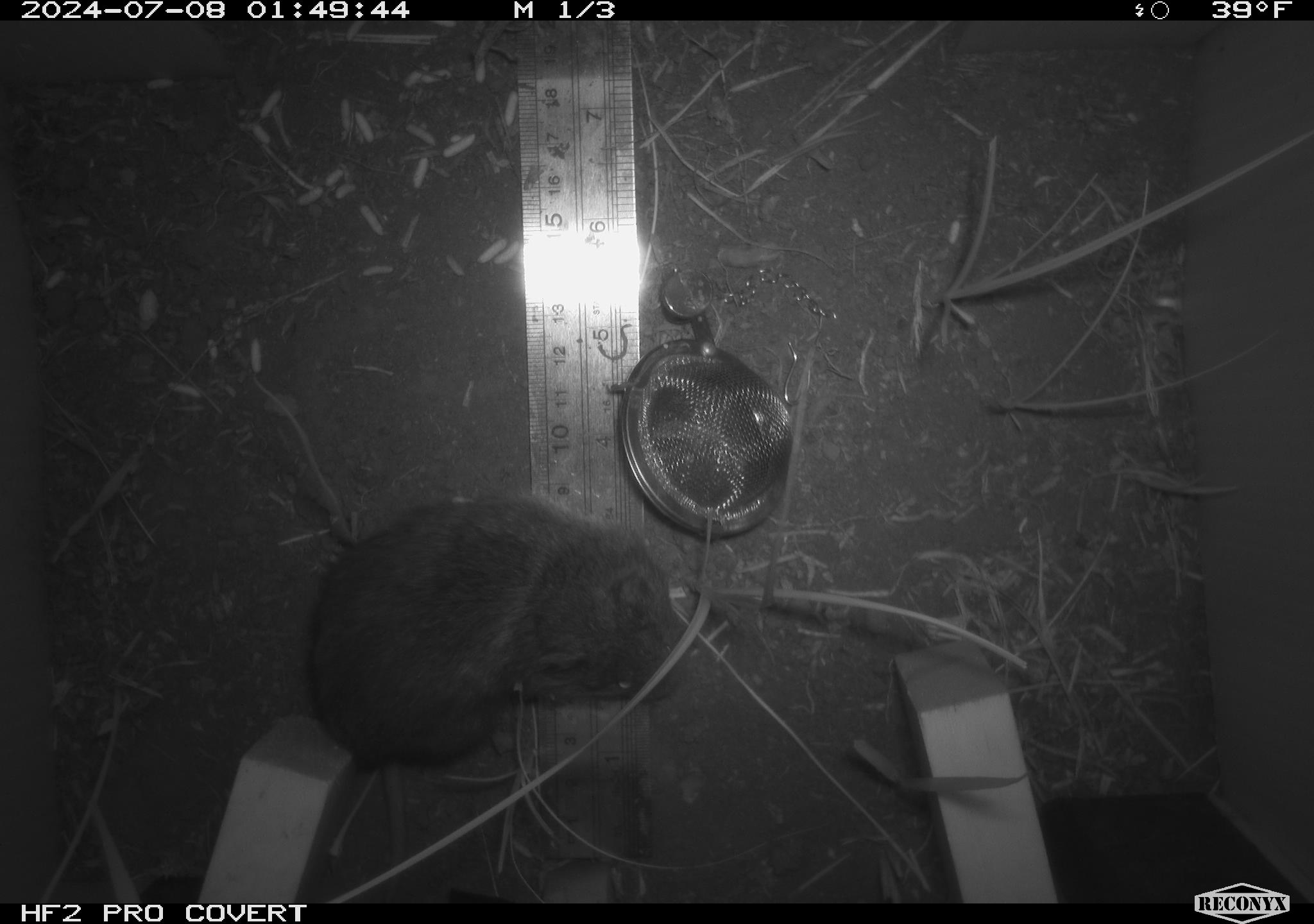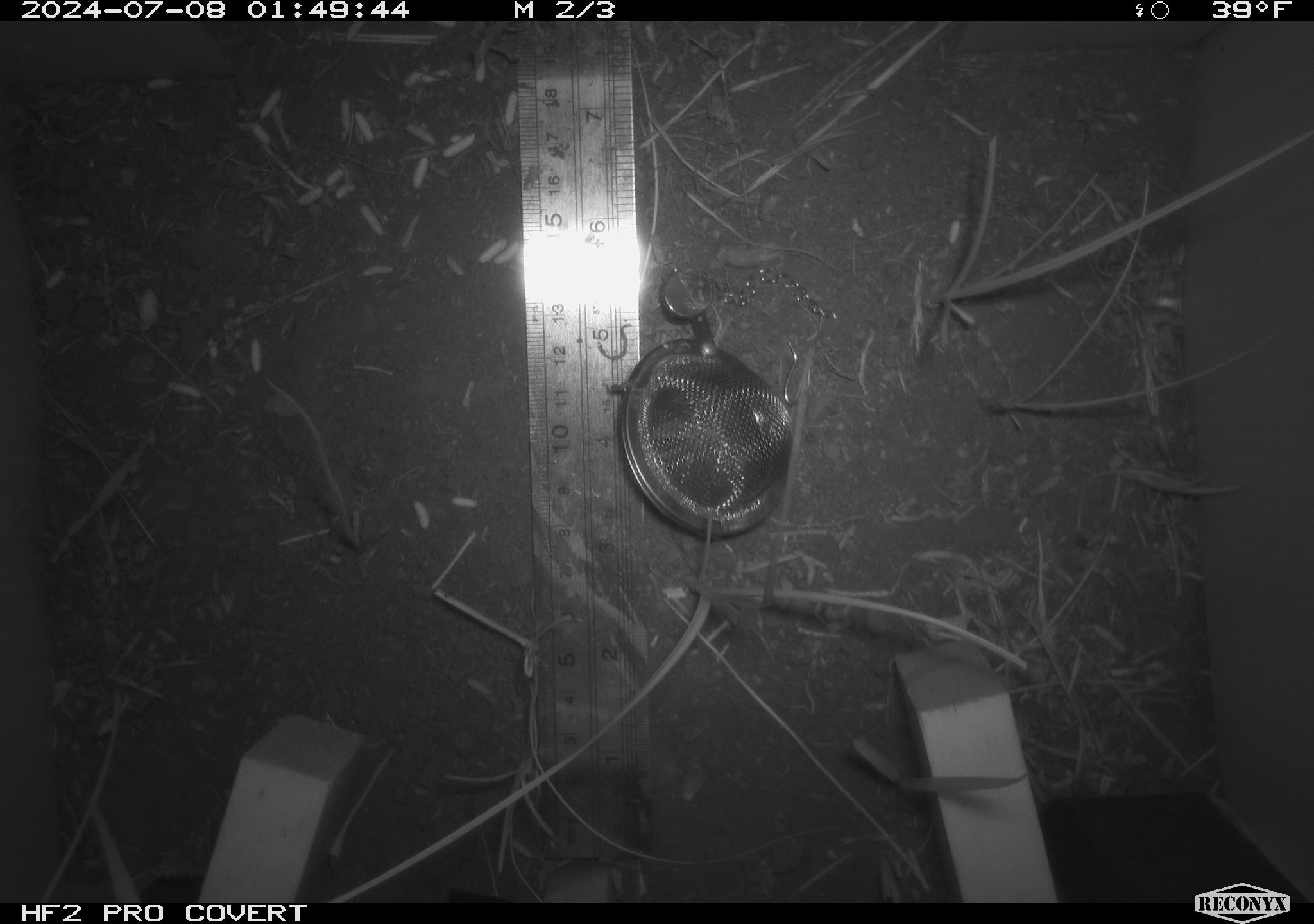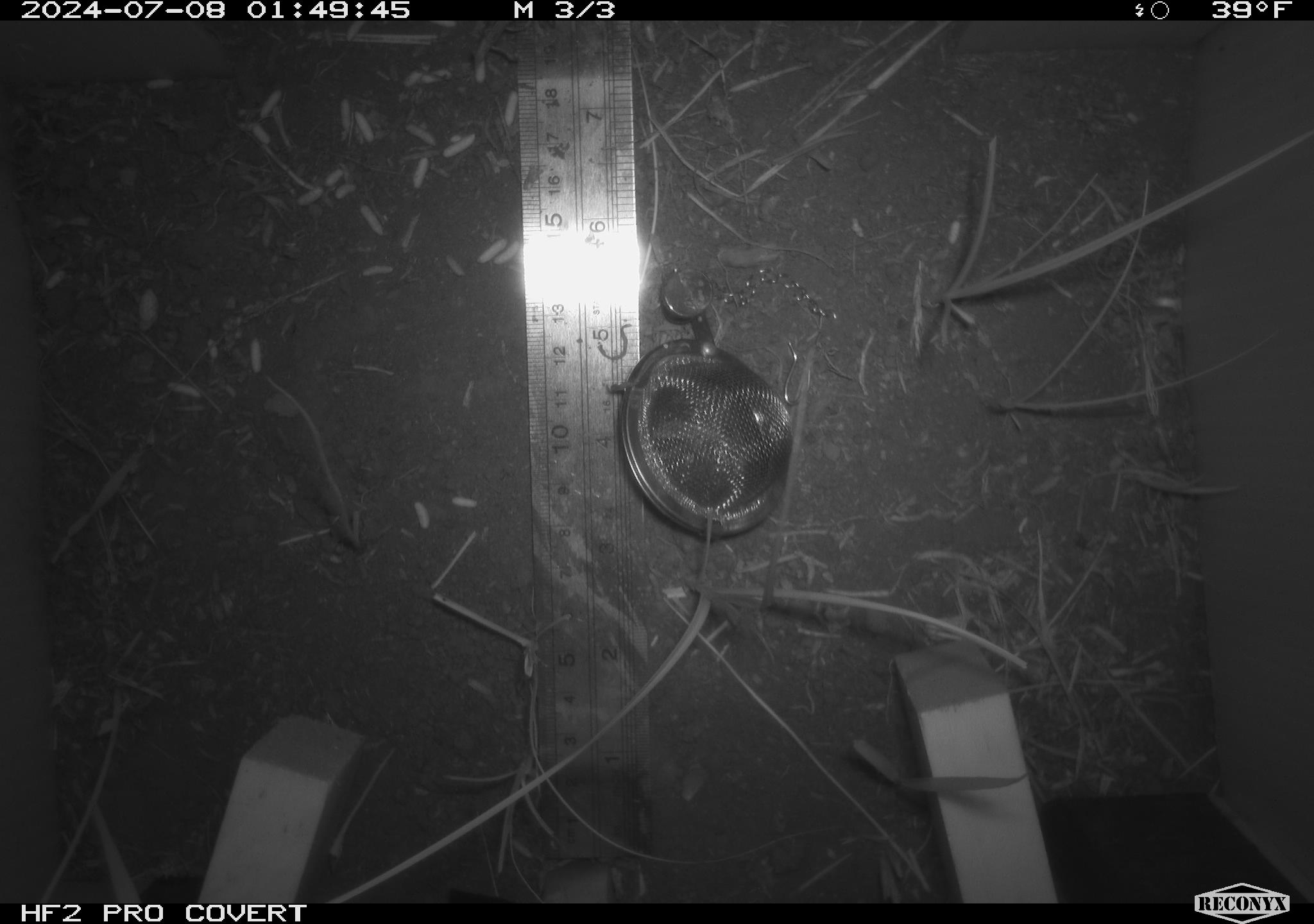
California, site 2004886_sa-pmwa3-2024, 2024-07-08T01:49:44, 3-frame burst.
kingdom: Animalia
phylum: Chordata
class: Mammalia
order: Rodentia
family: Cricetidae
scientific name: Arvicolinae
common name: voles, lemmings, and muskrats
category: arvicolinae subfamily